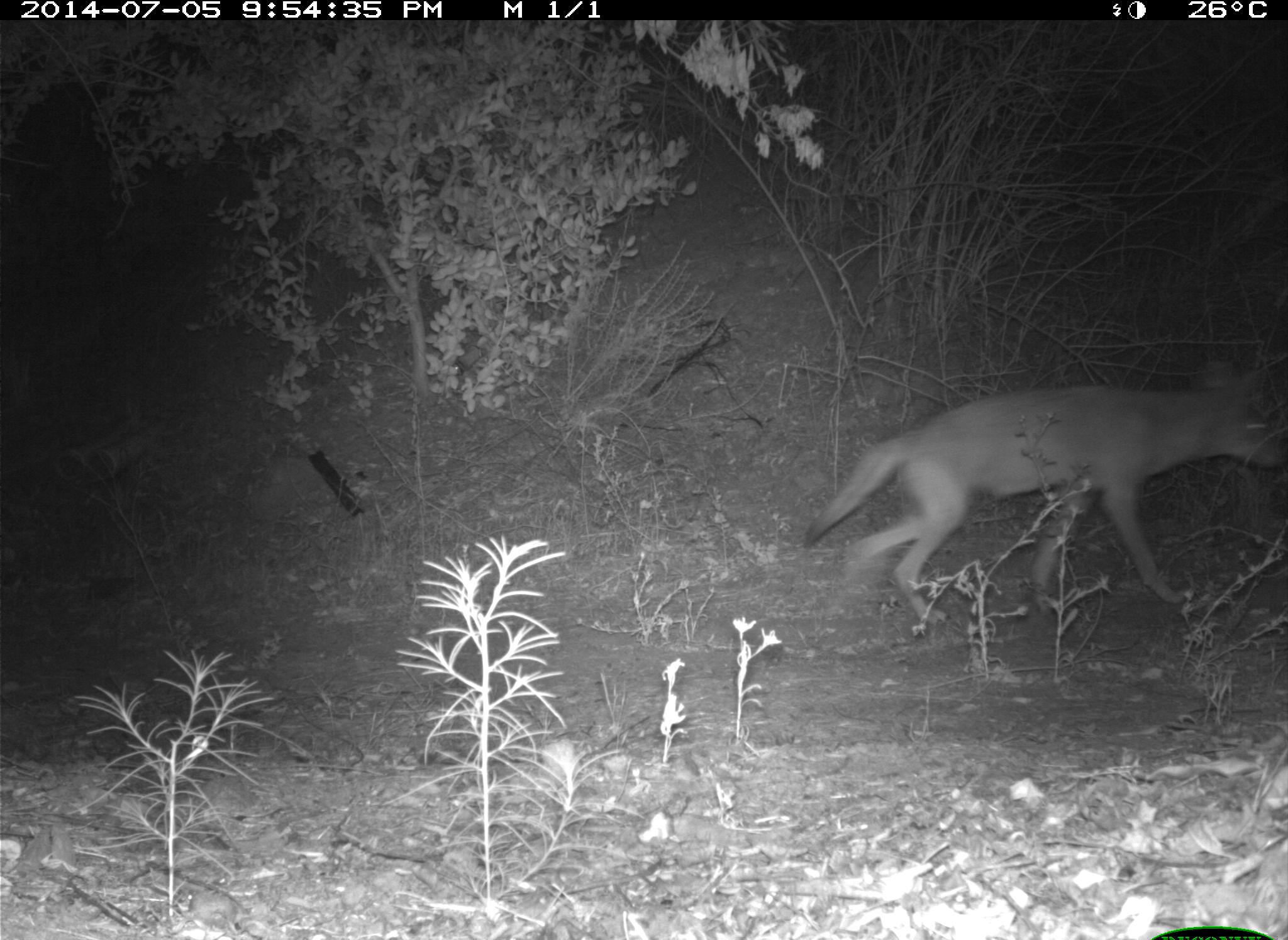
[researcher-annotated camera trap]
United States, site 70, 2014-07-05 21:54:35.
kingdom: Animalia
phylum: Chordata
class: Mammalia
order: Carnivora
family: Canidae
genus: Canis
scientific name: Canis latrans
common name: coyote